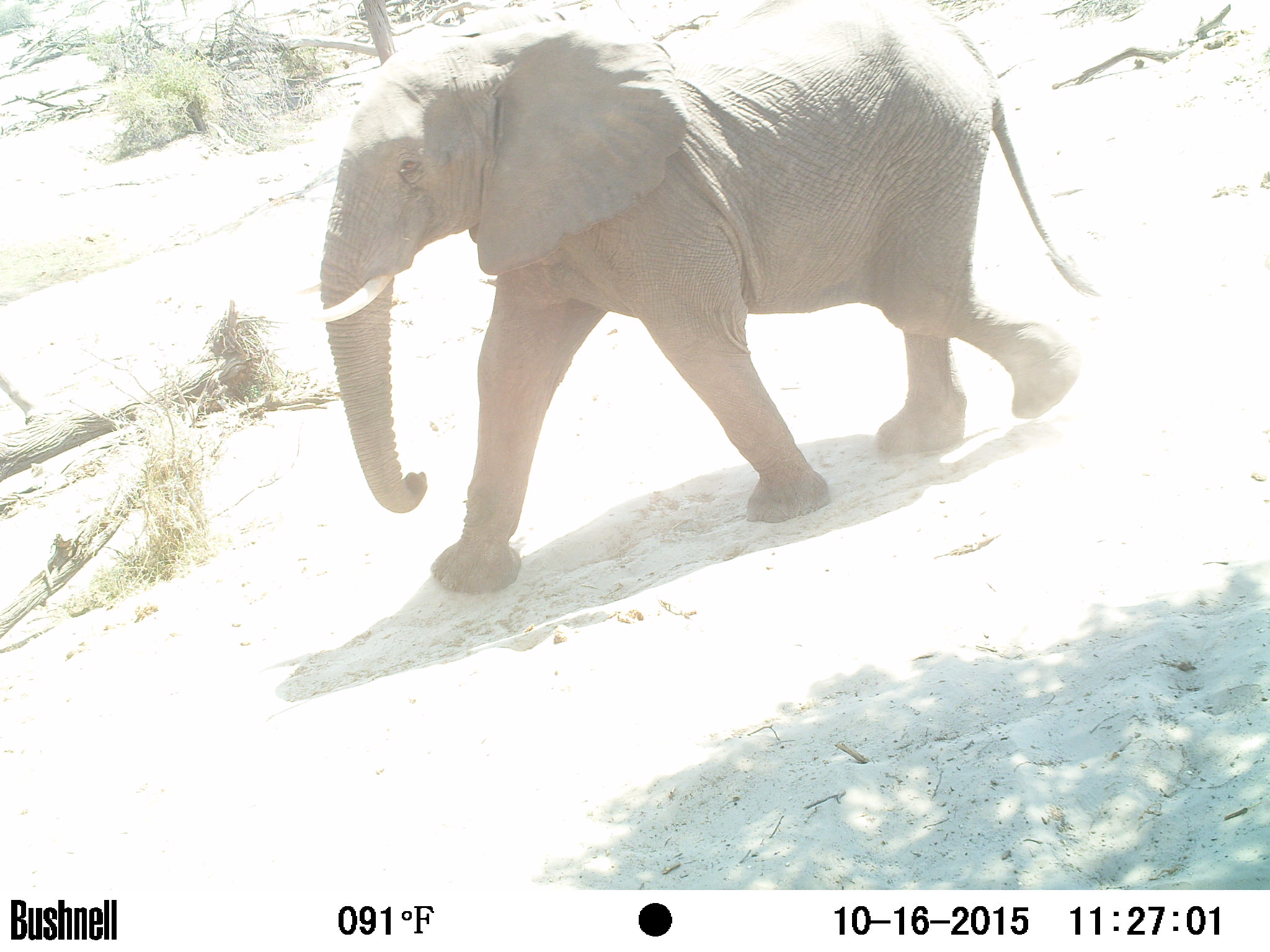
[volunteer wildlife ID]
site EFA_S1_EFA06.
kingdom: Animalia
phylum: Chordata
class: Mammalia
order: Proboscidea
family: Elephantidae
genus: Loxodonta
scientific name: Loxodonta africana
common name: african bush elephant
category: elephant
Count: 1.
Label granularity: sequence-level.